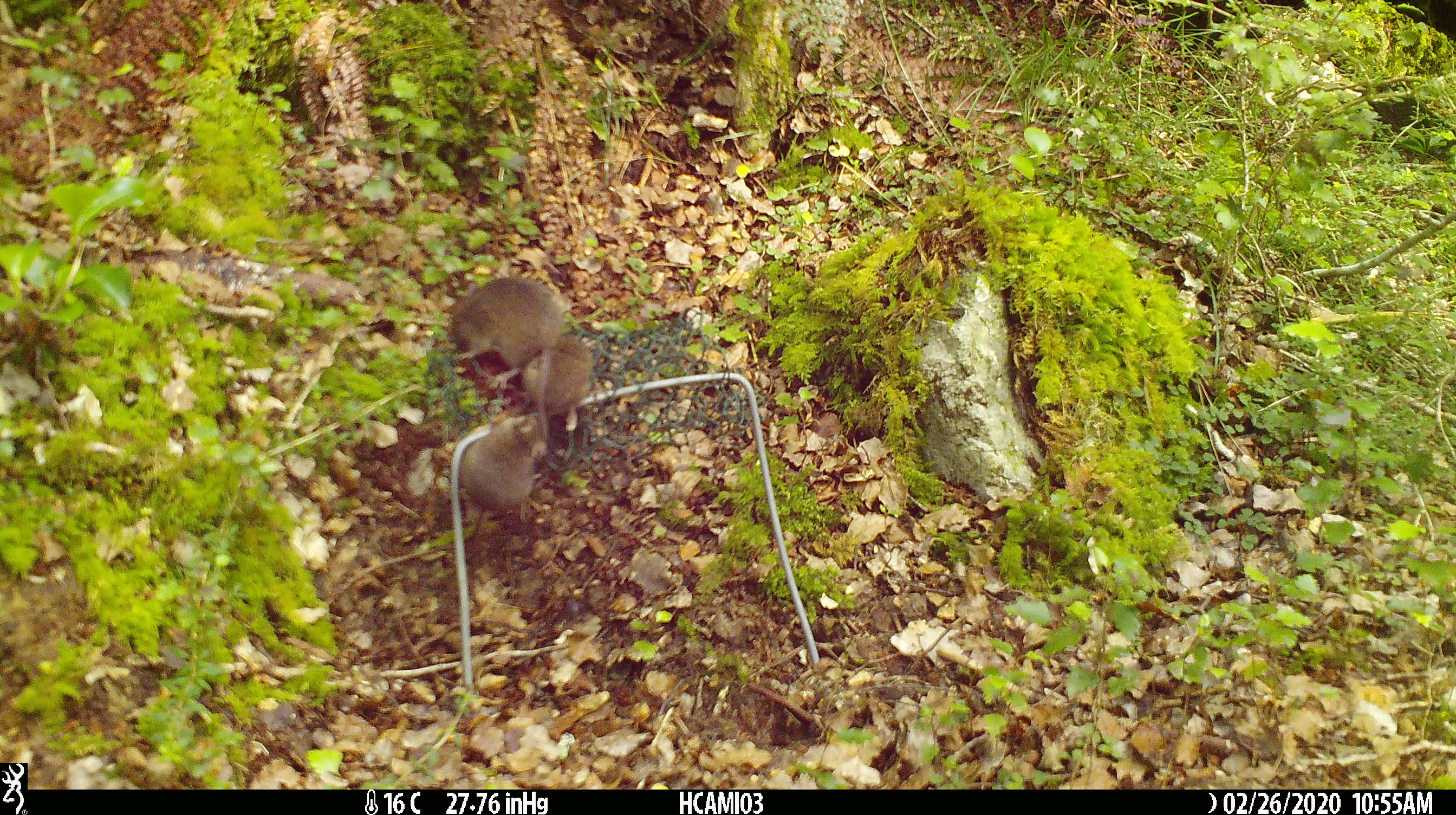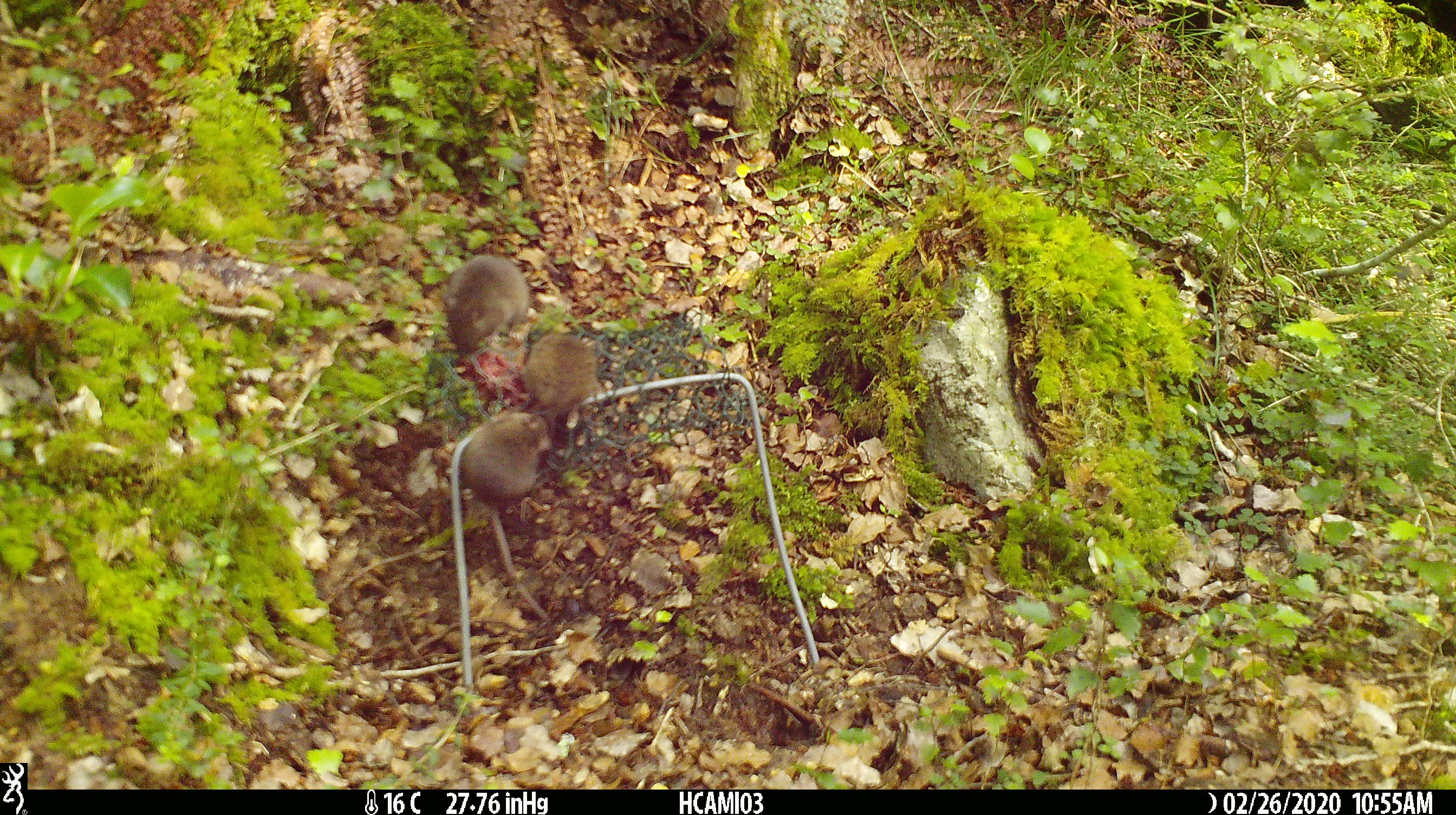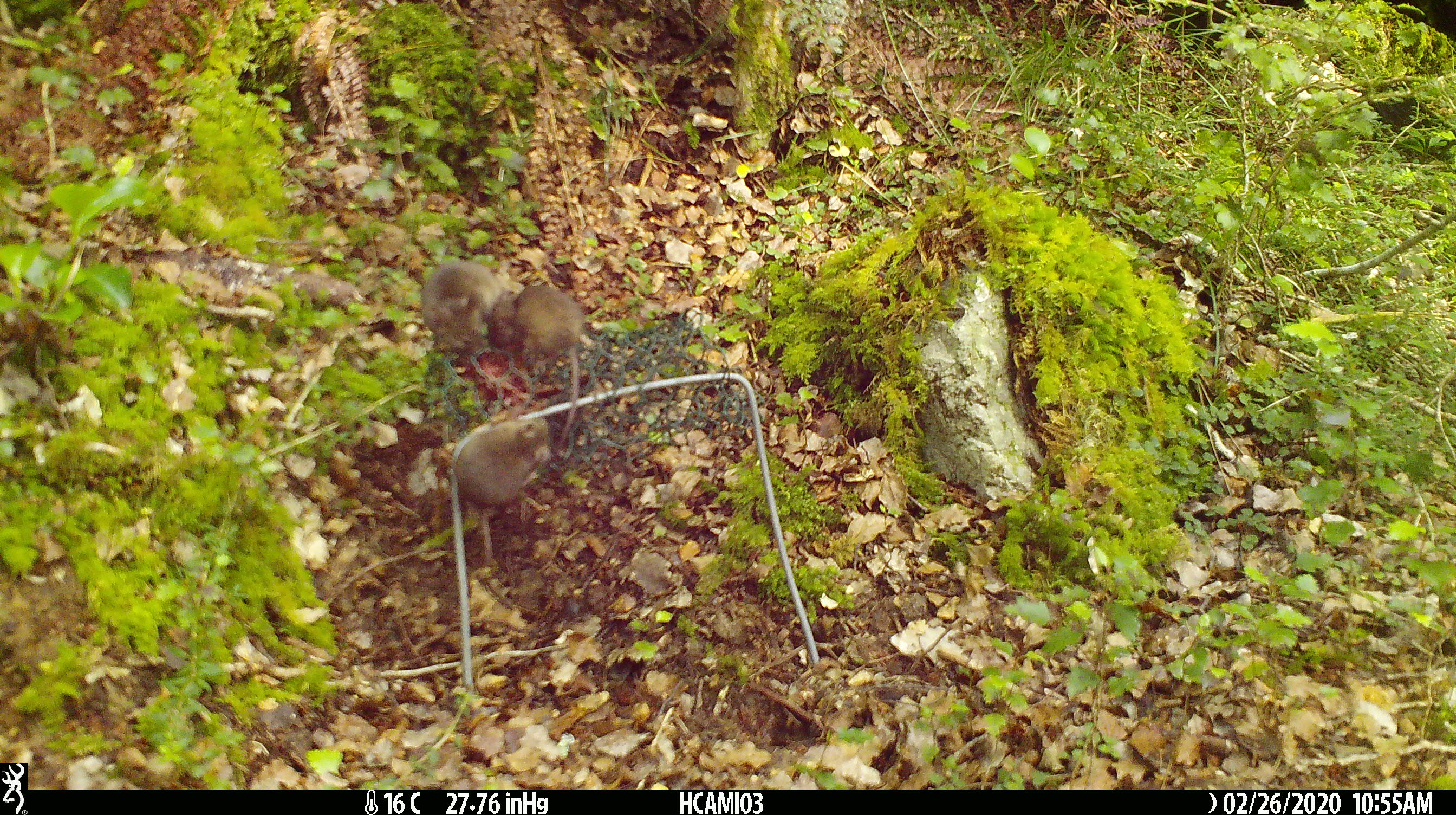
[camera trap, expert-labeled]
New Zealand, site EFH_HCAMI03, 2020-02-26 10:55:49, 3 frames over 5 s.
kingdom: Animalia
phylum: Chordata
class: Mammalia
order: Rodentia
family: Muridae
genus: Mus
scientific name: Mus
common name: mouse